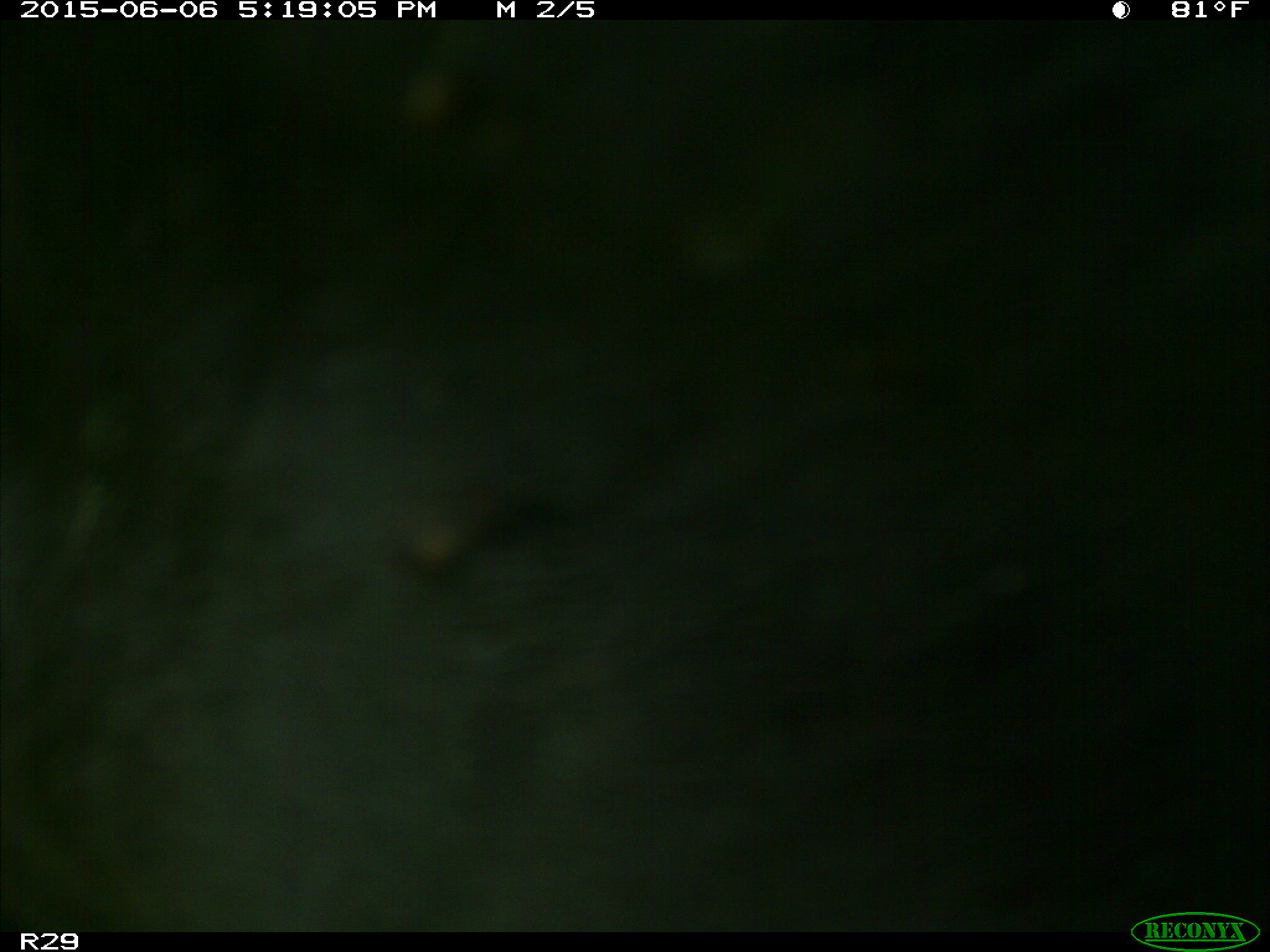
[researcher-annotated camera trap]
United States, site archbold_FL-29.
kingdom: Animalia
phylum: Chordata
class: Mammalia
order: Artiodactyla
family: Bovidae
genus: Bos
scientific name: Bos taurus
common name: domestic cow